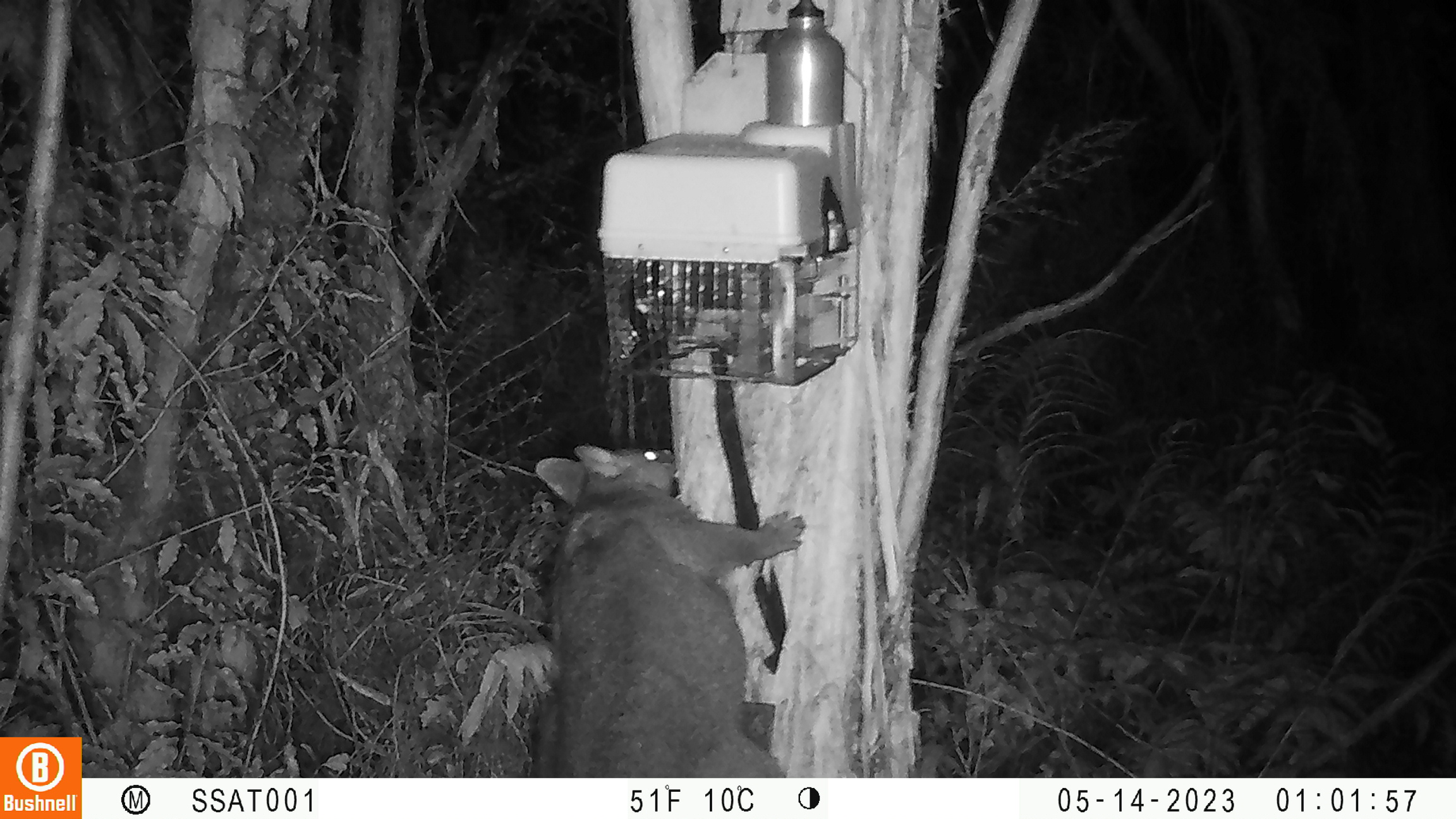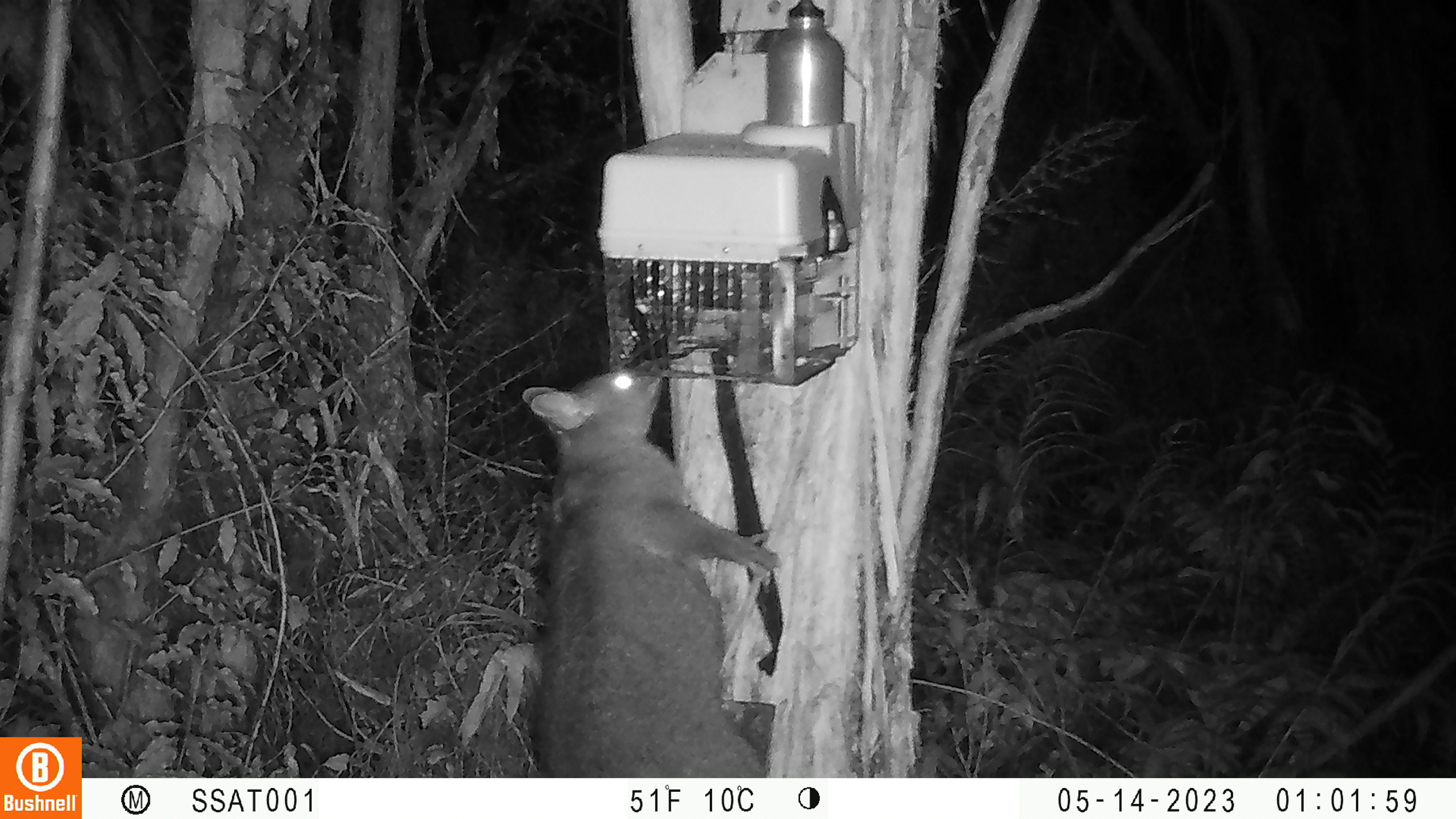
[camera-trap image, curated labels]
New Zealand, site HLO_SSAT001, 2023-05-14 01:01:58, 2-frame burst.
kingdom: Animalia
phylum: Chordata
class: Mammalia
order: Diprotodontia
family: Phalangeridae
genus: Trichosurus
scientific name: Trichosurus vulpecula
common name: common brushtail possum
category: possum